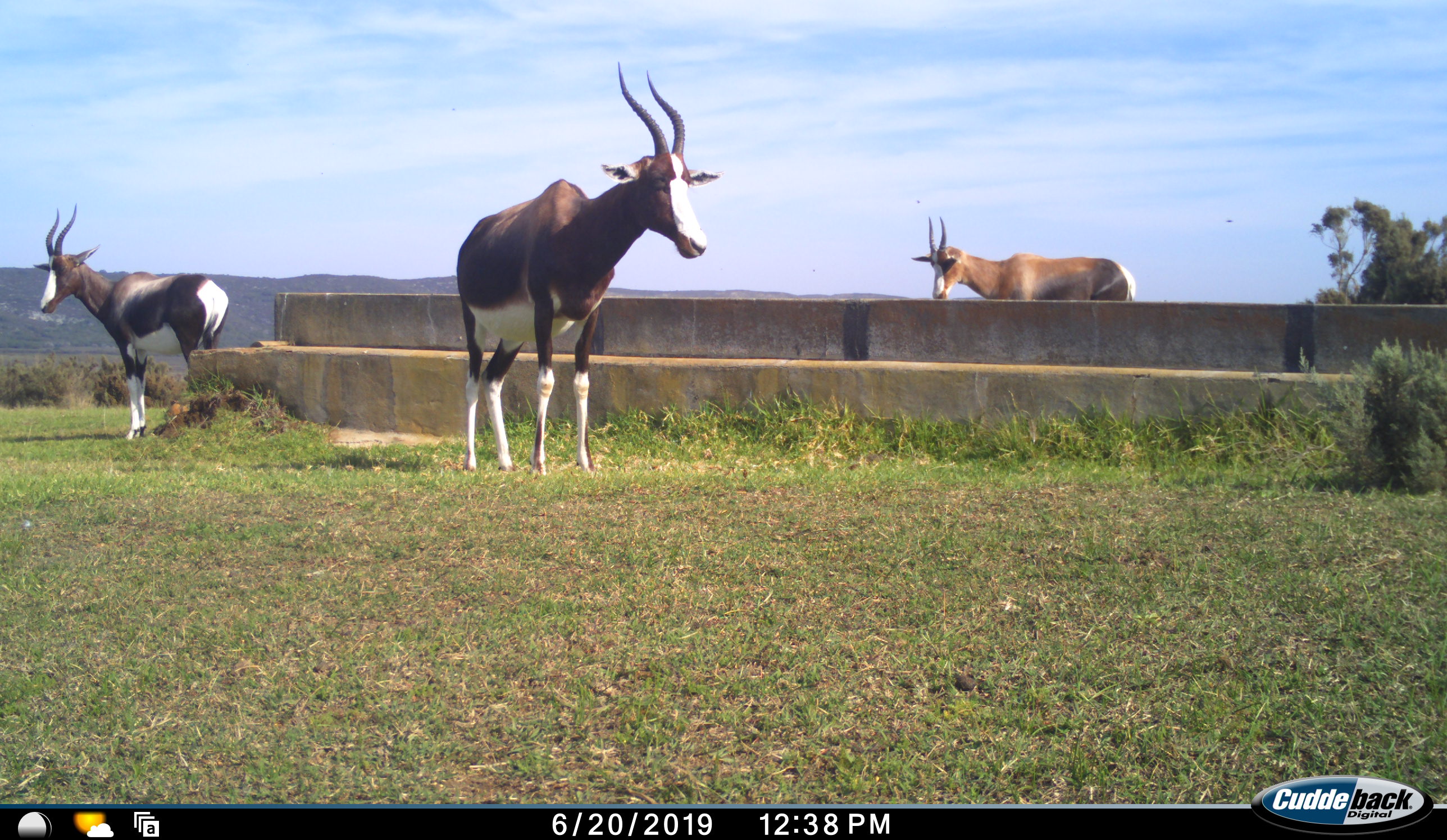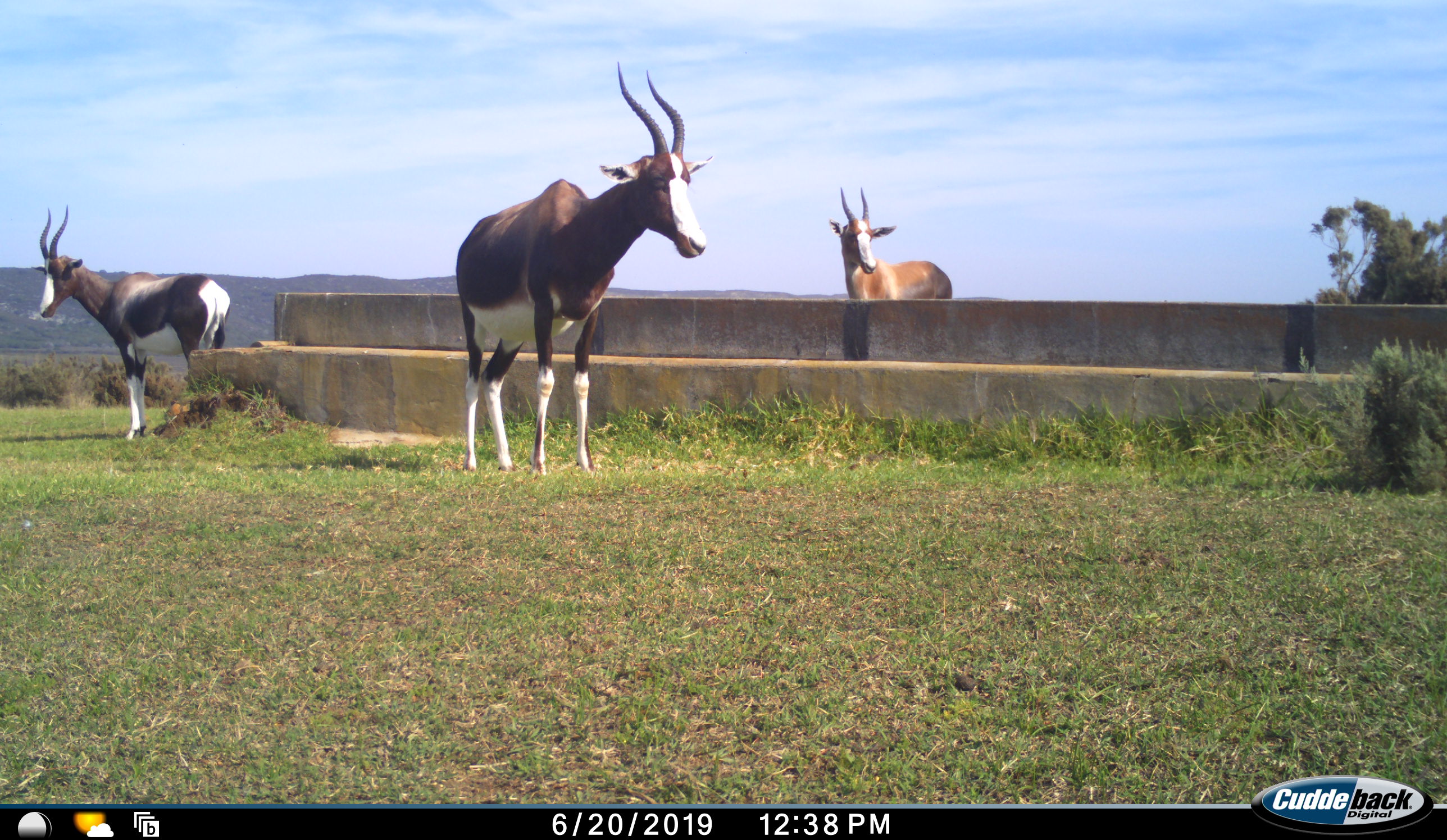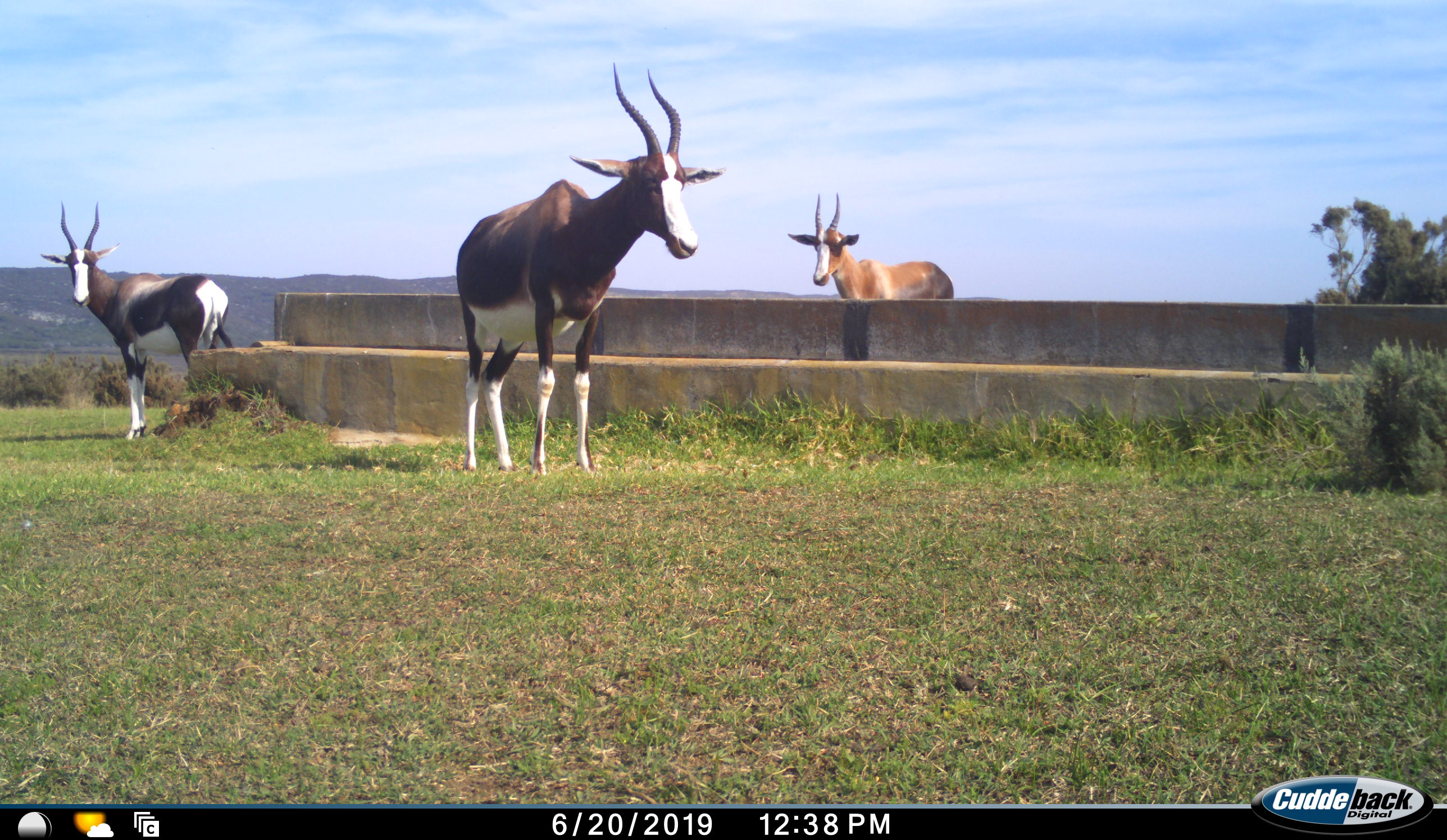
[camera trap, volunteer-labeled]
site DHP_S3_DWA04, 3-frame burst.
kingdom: Animalia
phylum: Chordata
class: Mammalia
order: Artiodactyla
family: Bovidae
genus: Damaliscus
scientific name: Damaliscus pygargus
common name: bontebok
Bontebok (Damaliscus pygargus), count 3. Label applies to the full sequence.